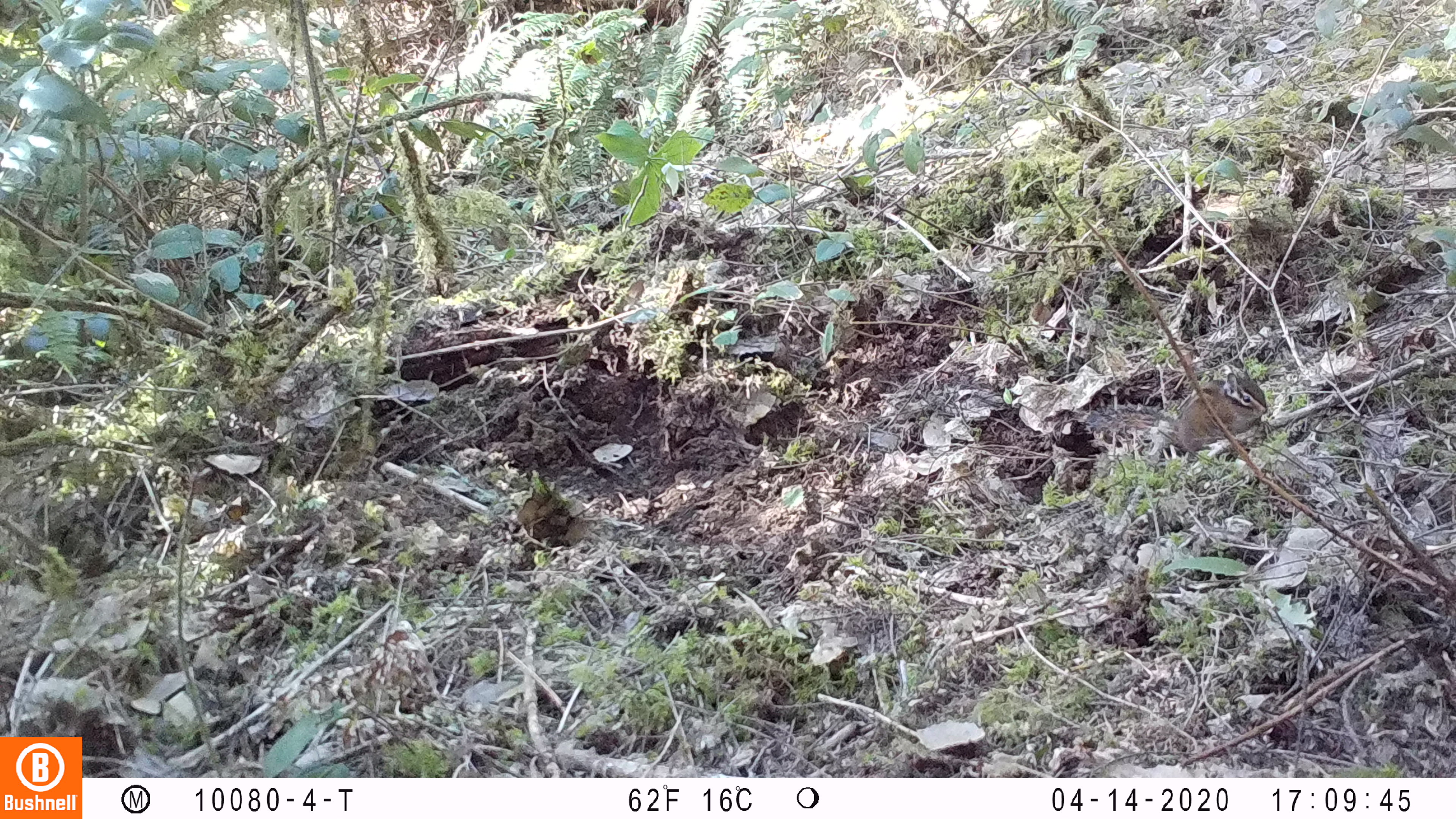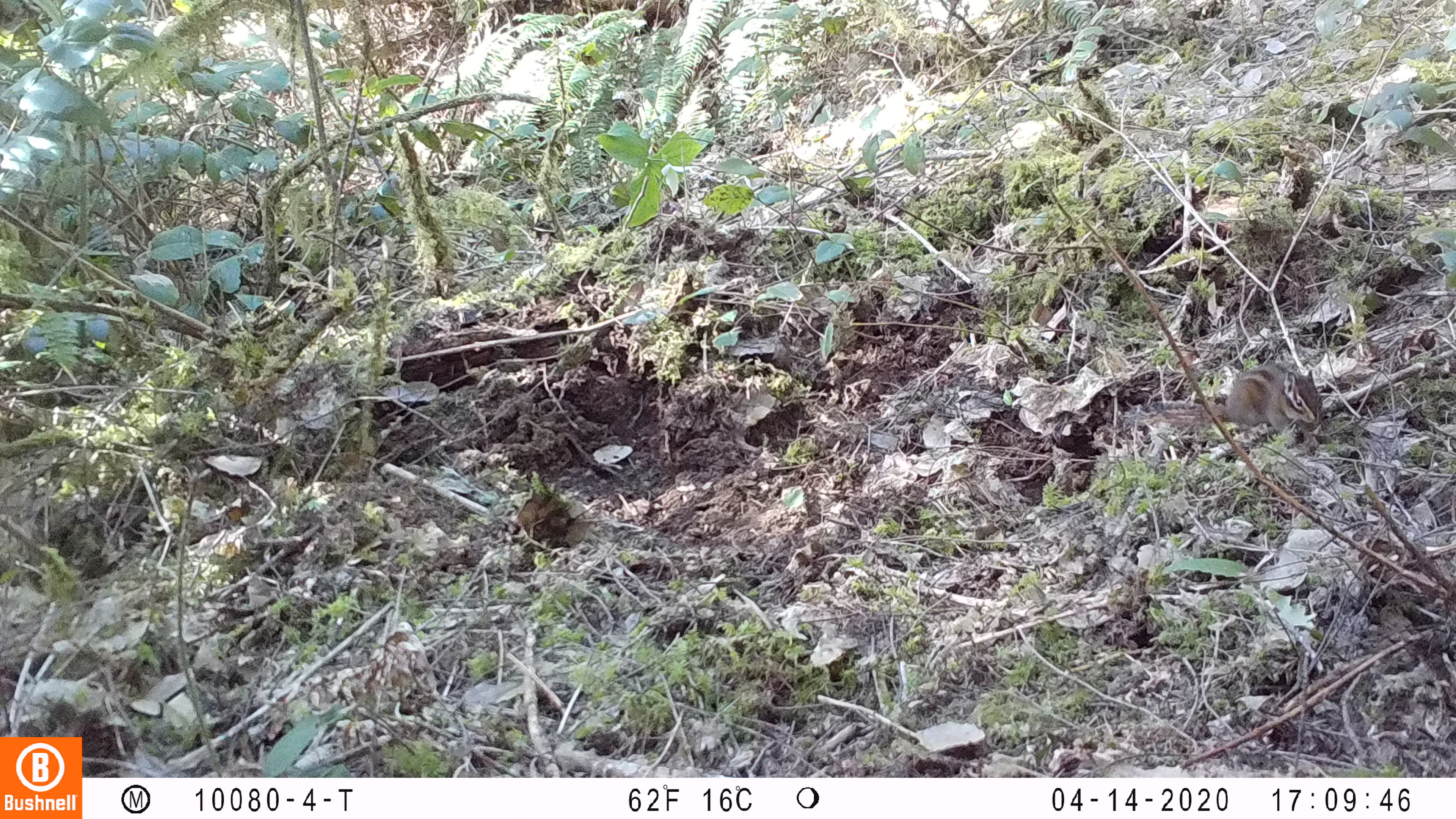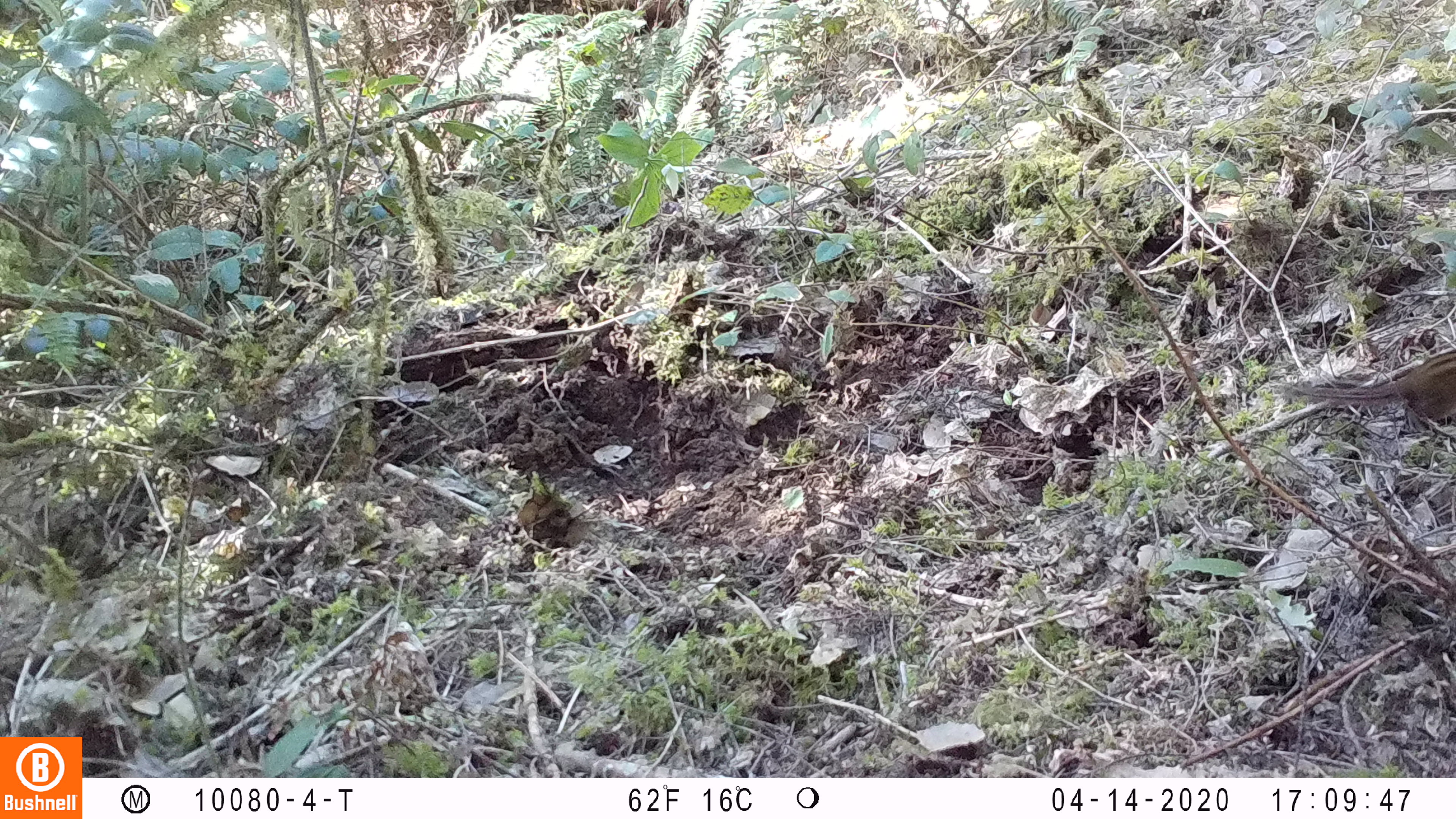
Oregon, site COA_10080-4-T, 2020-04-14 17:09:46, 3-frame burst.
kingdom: Animalia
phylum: Chordata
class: Mammalia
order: Rodentia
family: Sciuridae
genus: Neotamias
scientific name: Neotamias townsendii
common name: townsend's chipmunk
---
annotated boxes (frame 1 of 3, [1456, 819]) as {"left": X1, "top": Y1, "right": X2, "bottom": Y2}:
townsend's chipmunk: {"left": 1081, "top": 358, "right": 1270, "bottom": 455}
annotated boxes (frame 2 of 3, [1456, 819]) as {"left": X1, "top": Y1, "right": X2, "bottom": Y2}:
townsend's chipmunk: {"left": 1125, "top": 352, "right": 1328, "bottom": 435}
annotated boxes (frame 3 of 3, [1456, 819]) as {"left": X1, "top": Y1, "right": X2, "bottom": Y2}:
townsend's chipmunk: {"left": 1267, "top": 340, "right": 1455, "bottom": 438}